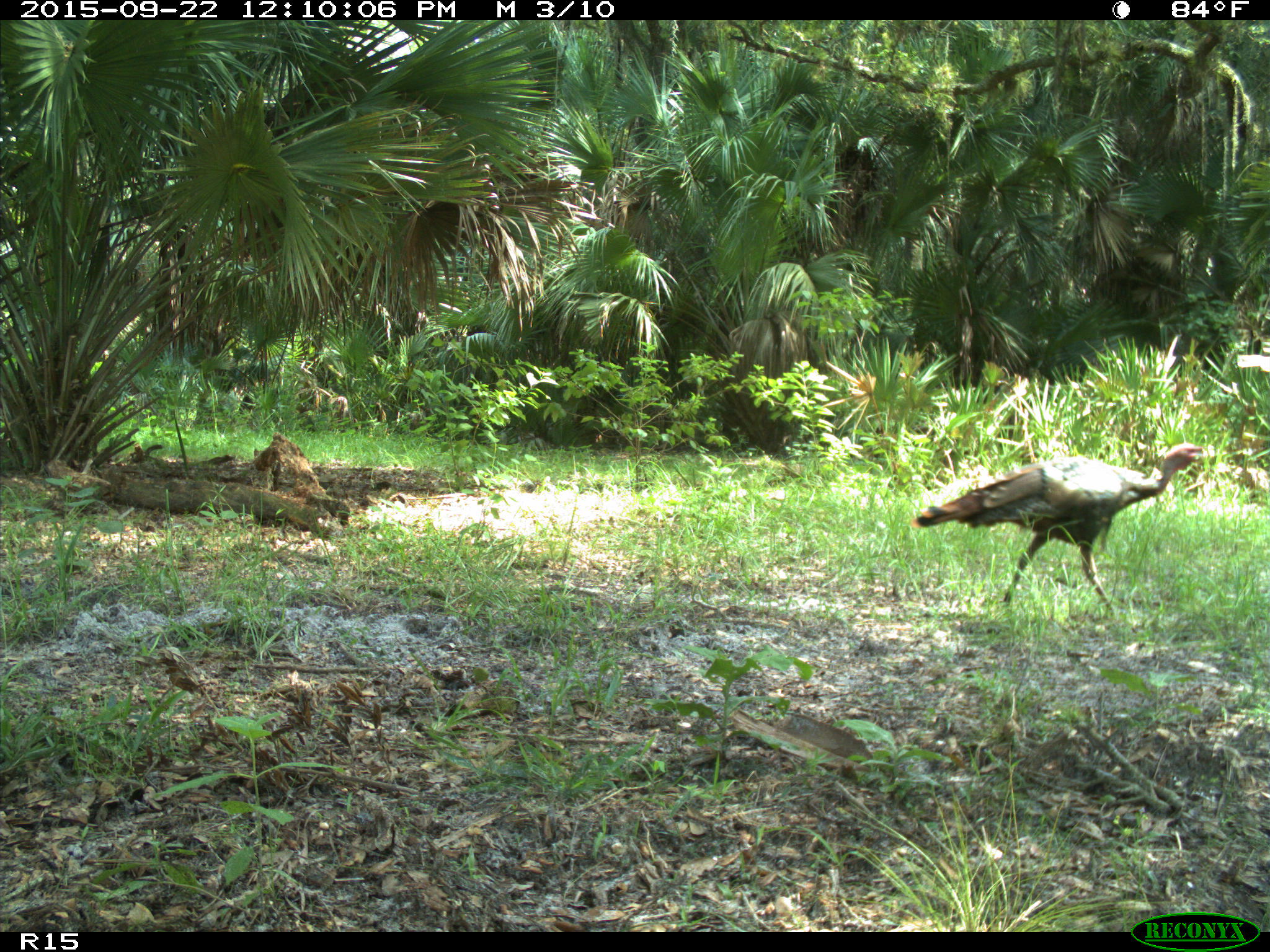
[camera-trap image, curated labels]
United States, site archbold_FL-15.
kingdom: Animalia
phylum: Chordata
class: Aves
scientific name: Aves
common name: birds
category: unidentified bird